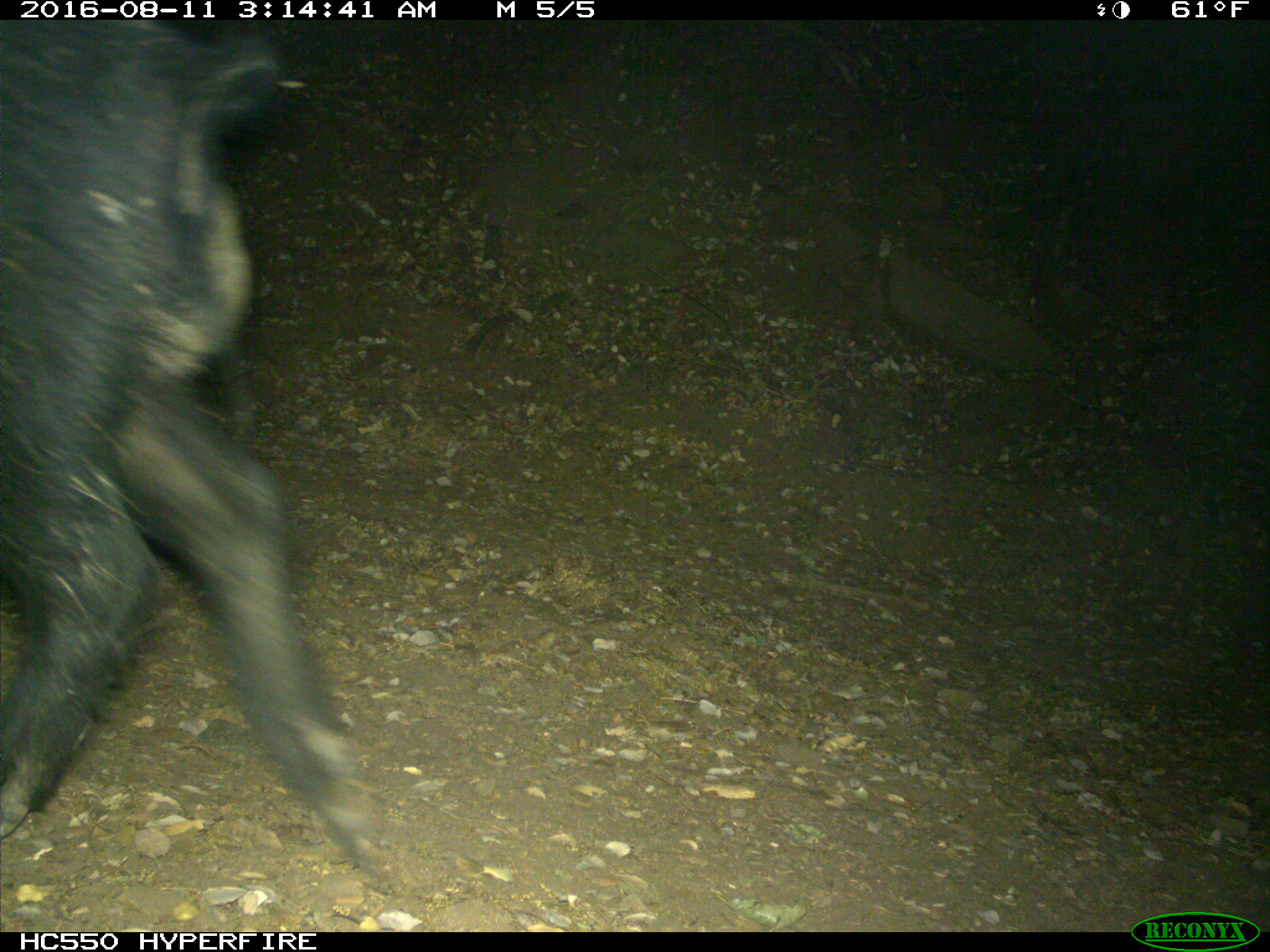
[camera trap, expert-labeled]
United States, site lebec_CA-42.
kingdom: Animalia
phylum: Chordata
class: Mammalia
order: Artiodactyla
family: Suidae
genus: Sus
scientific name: Sus scrofa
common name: wild boar